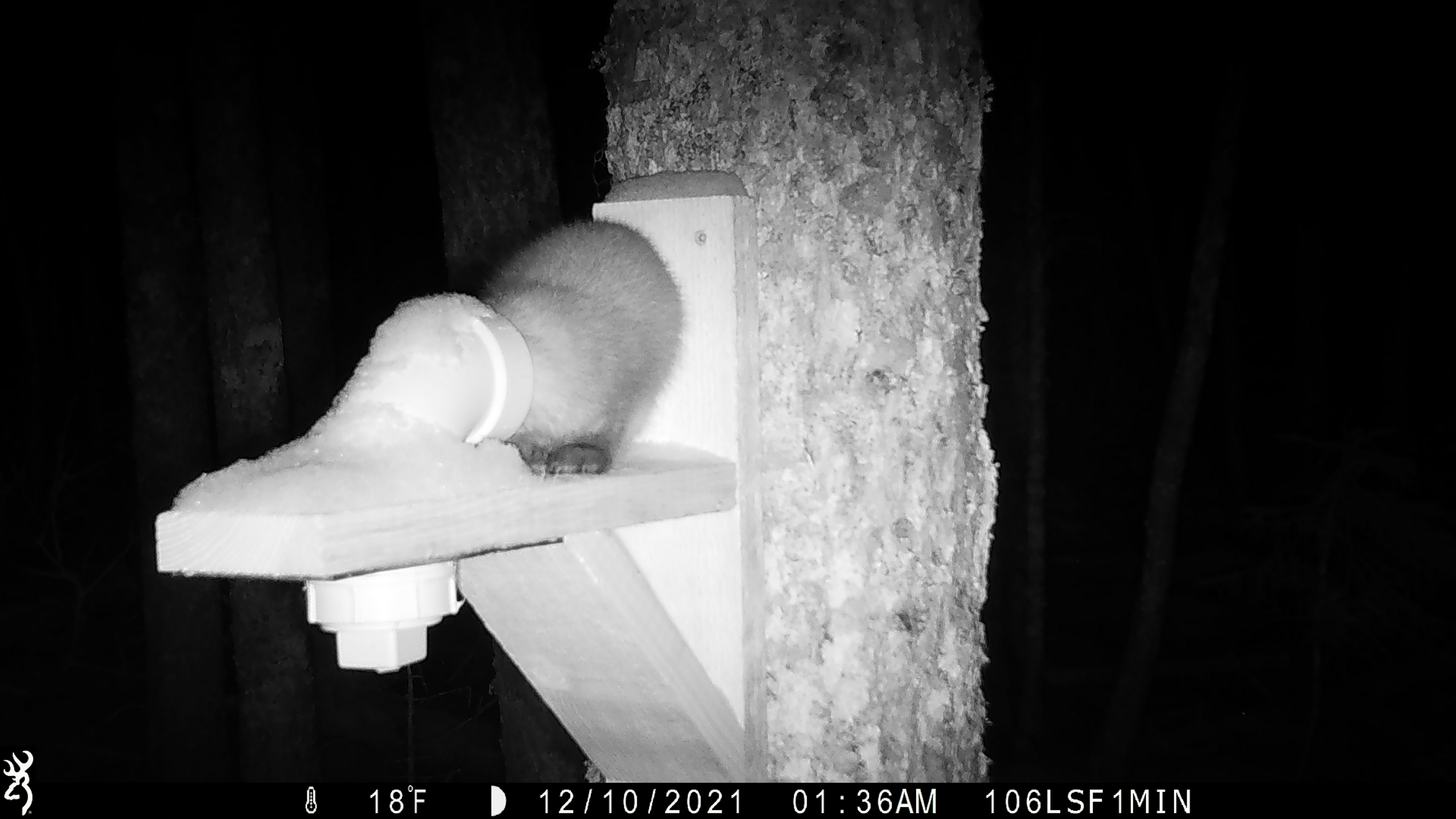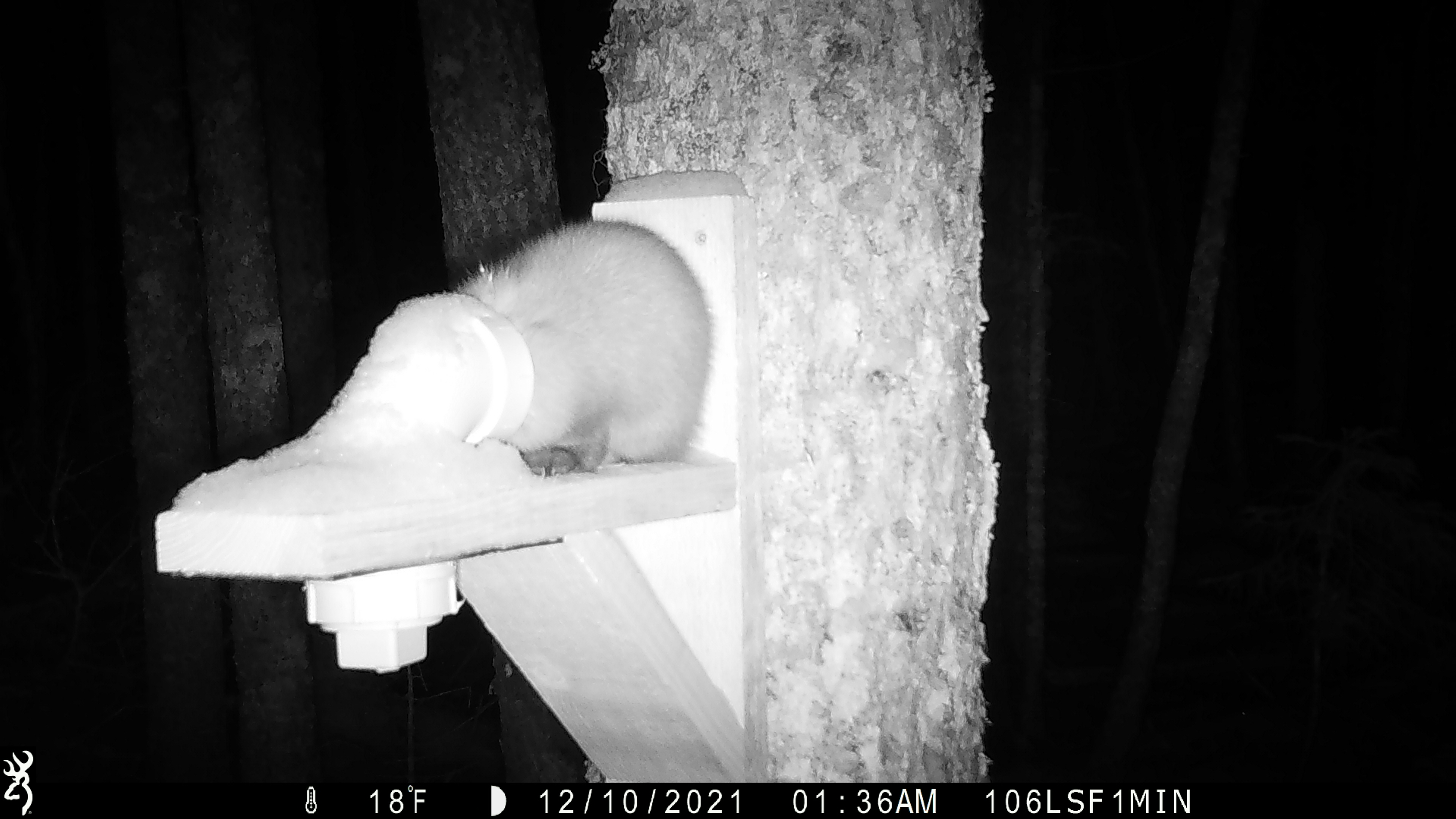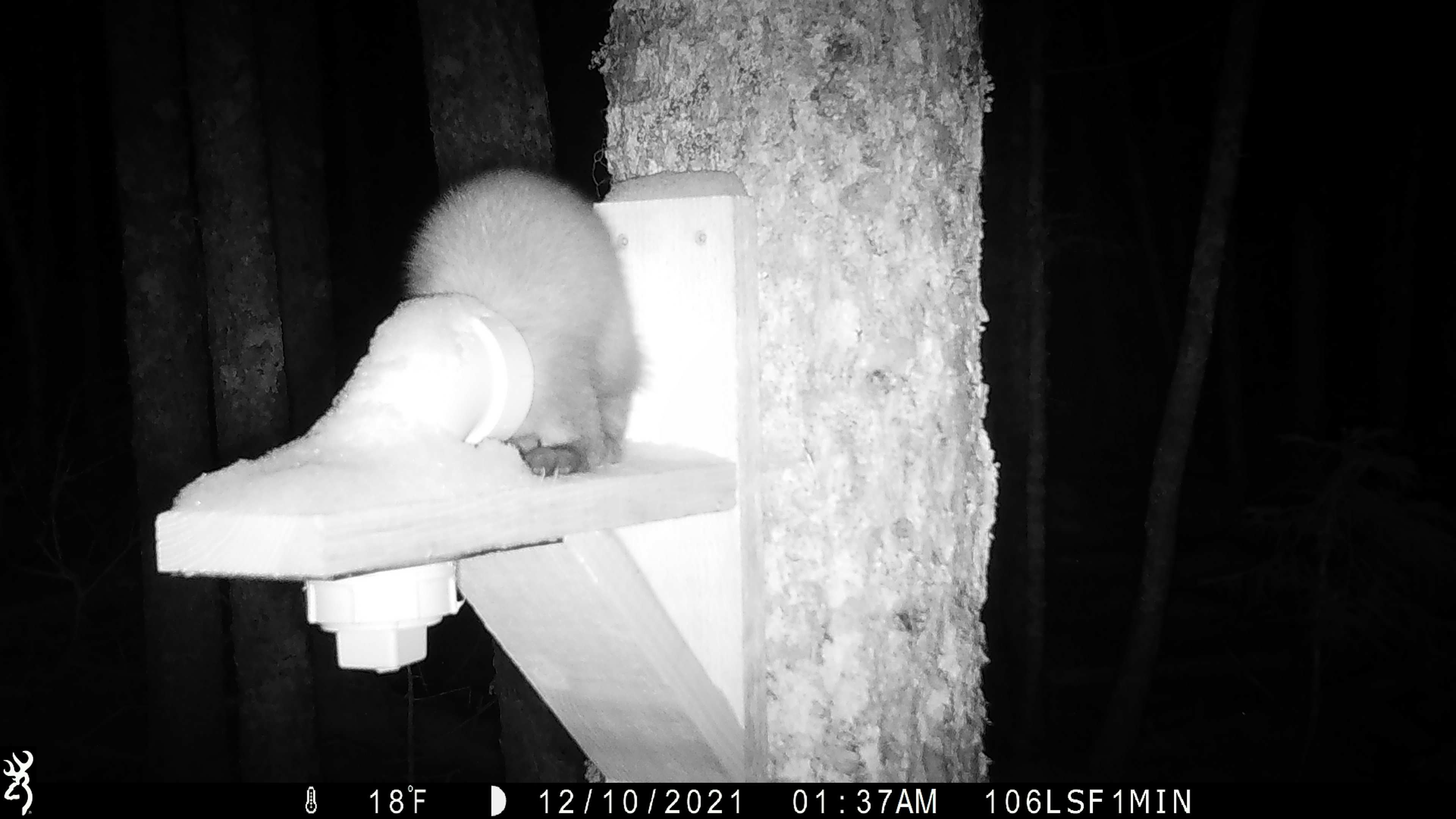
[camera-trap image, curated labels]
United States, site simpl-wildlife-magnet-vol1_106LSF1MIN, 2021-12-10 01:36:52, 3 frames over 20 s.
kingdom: Animalia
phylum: Chordata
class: Mammalia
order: Carnivora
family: Mustelidae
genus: Martes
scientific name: Martes americana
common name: american marten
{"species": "american marten (Martes americana)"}